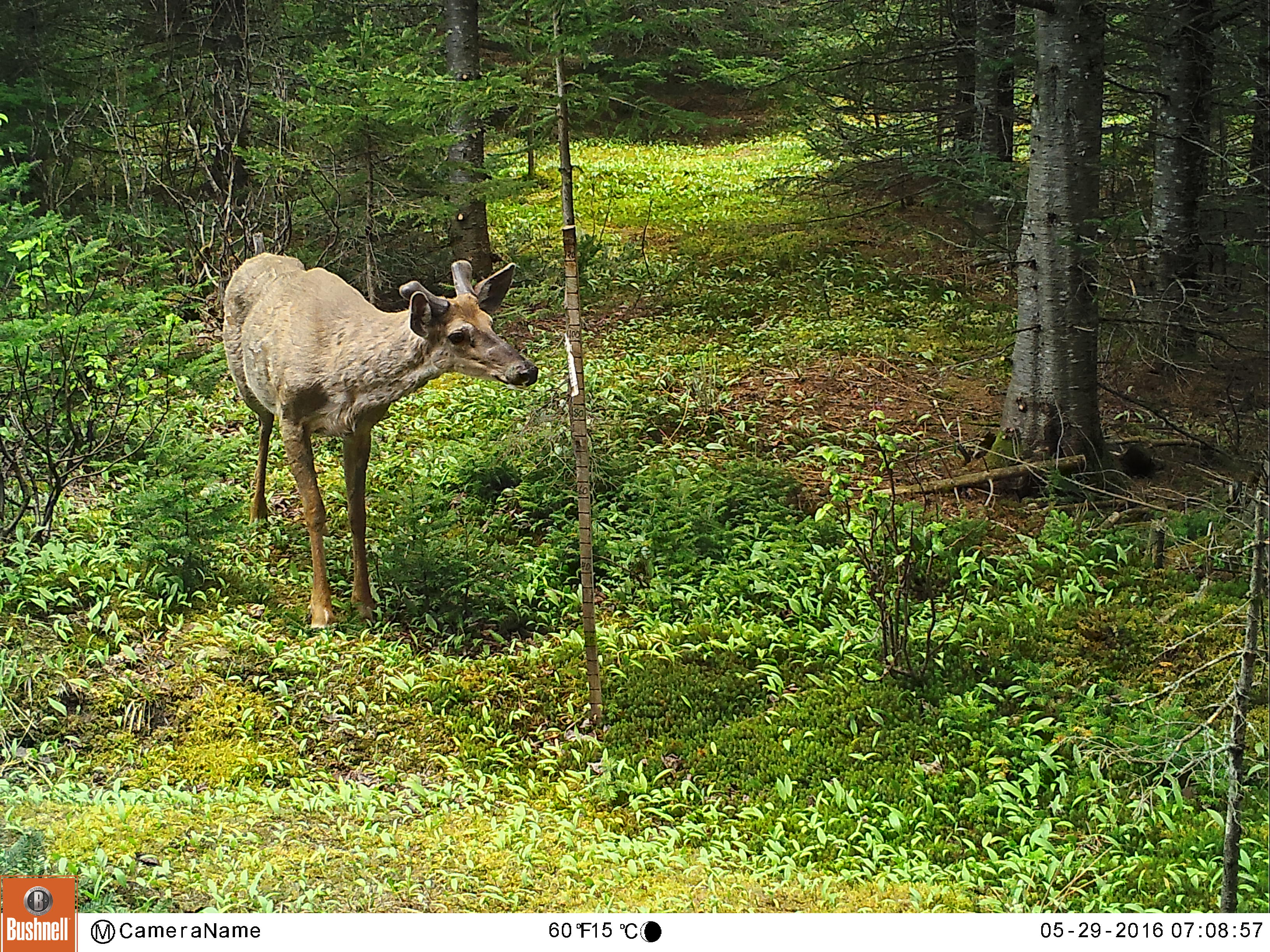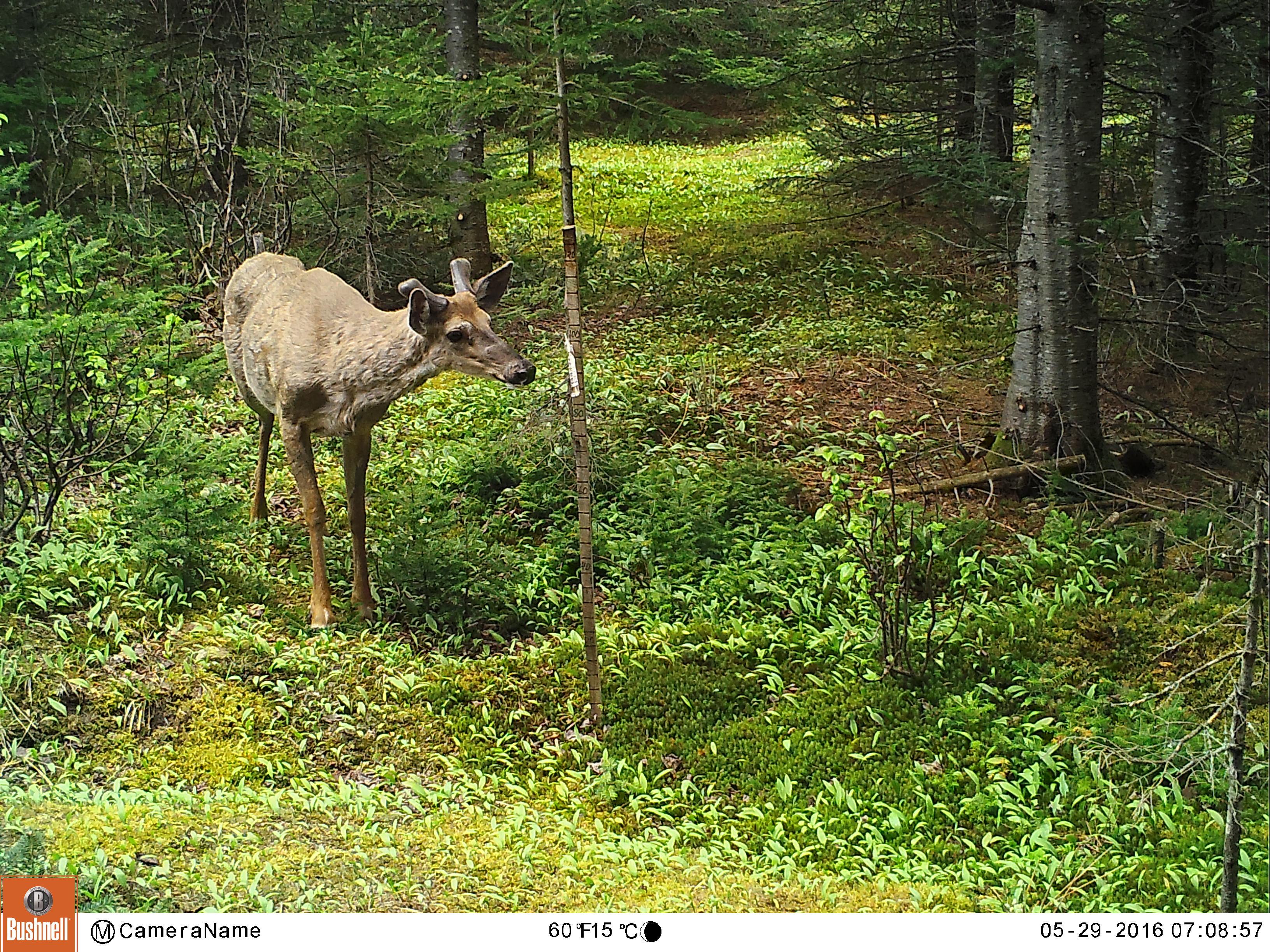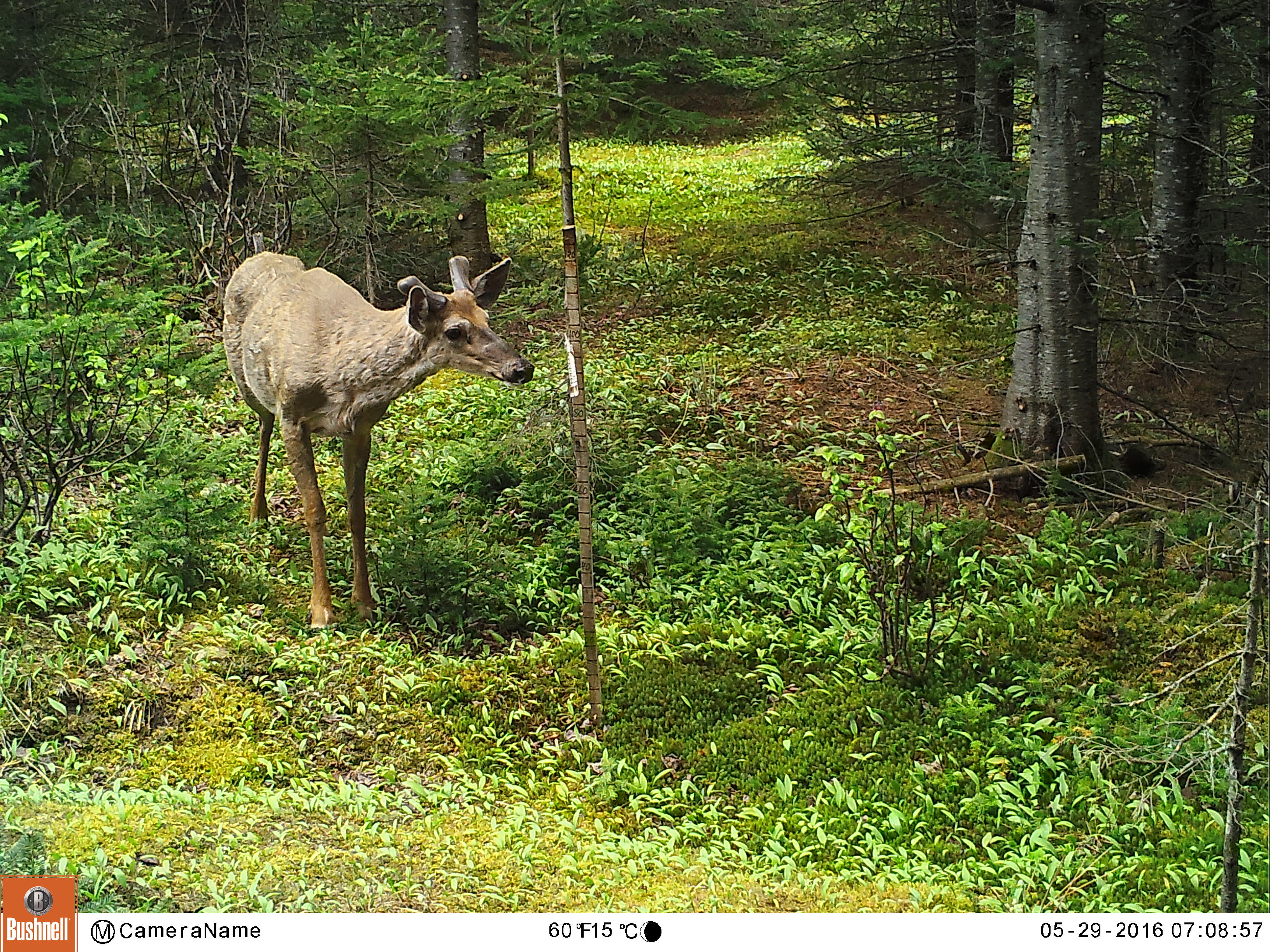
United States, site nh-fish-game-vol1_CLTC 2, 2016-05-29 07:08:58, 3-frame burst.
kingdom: Animalia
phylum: Chordata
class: Mammalia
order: Artiodactyla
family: Cervidae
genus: Odocoileus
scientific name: Odocoileus virginianus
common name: white-tailed deer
White-tailed deer (Odocoileus virginianus).